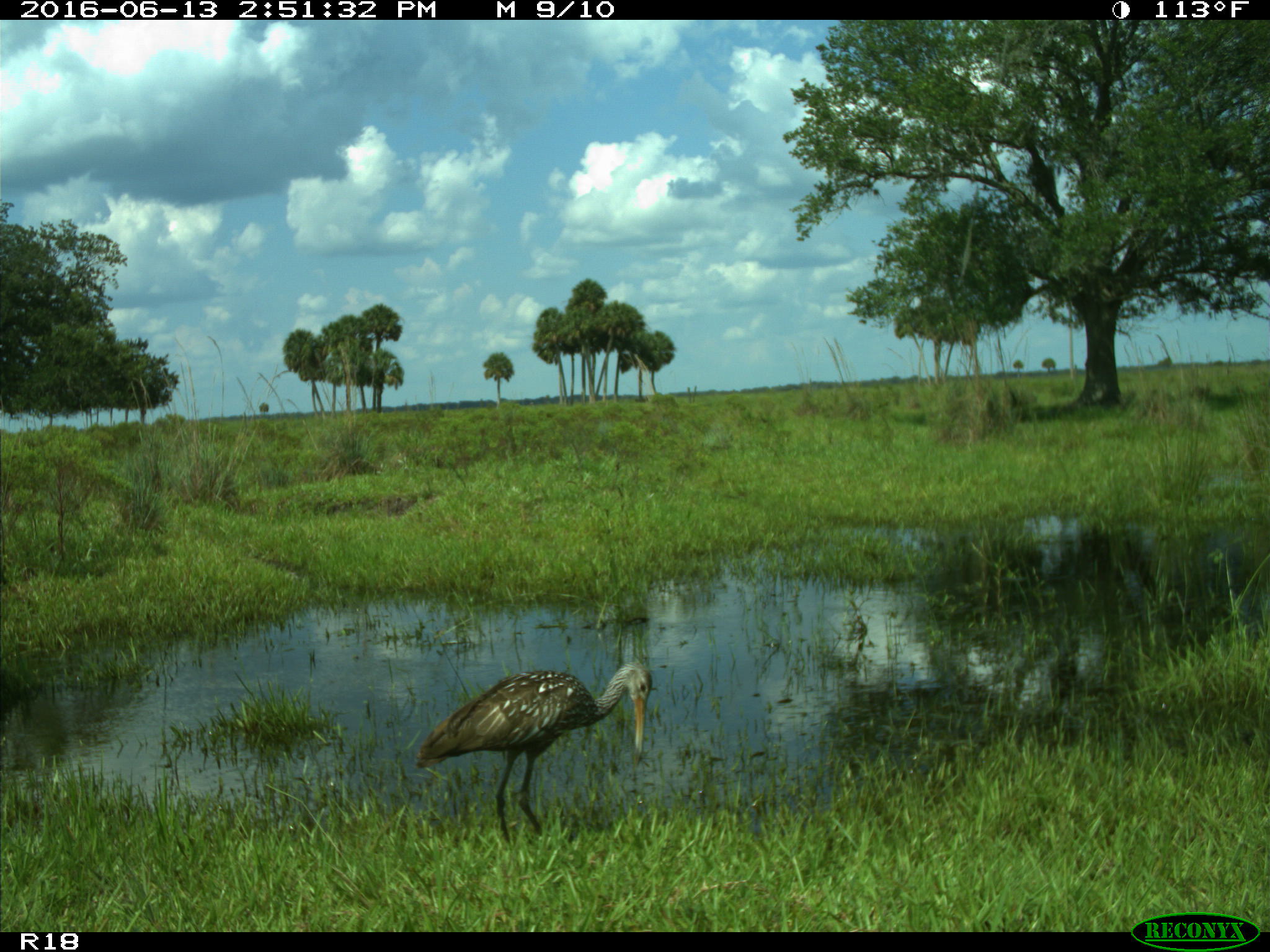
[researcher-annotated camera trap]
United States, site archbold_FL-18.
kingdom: Animalia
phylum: Chordata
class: Aves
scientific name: Aves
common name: birds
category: unidentified bird